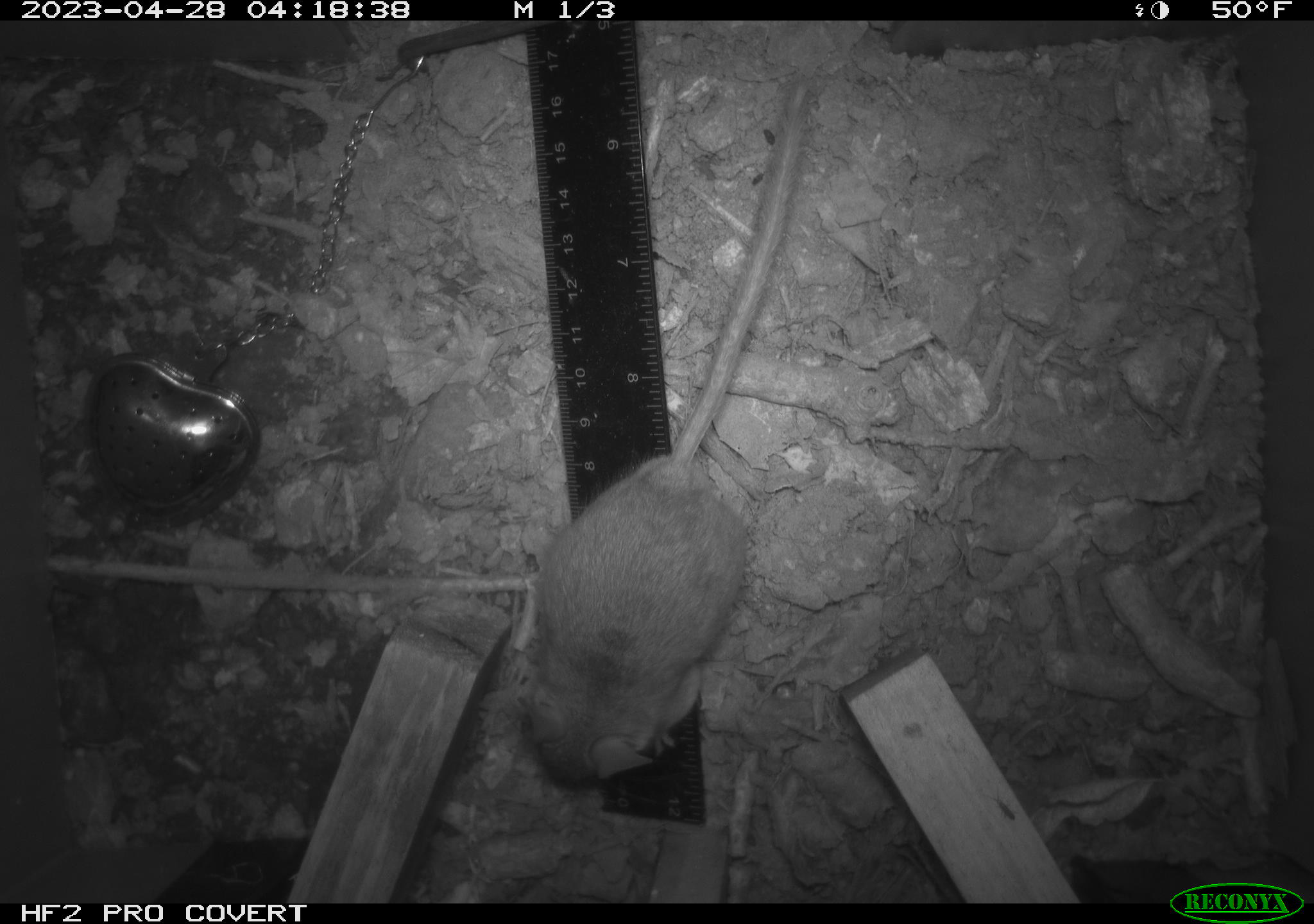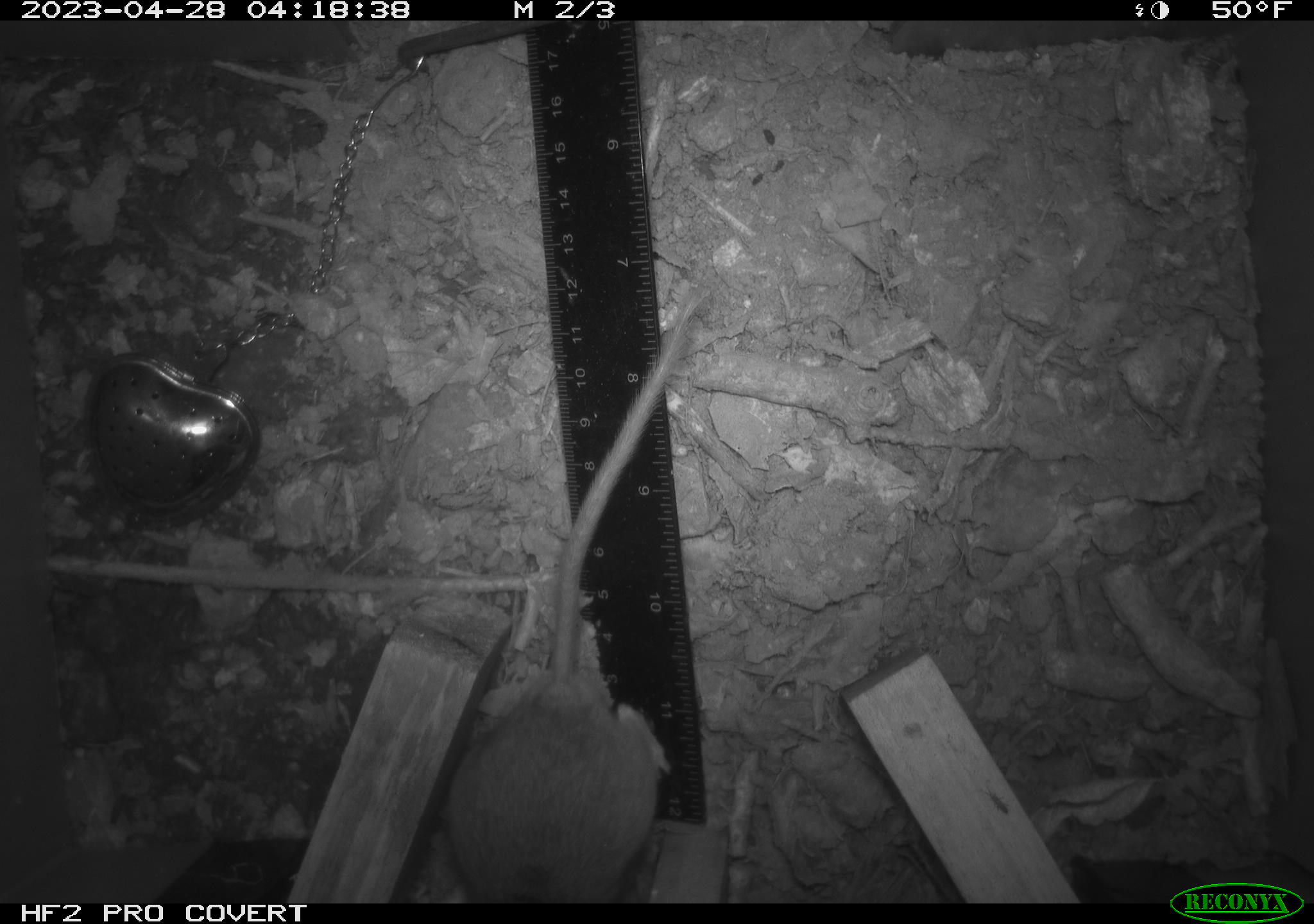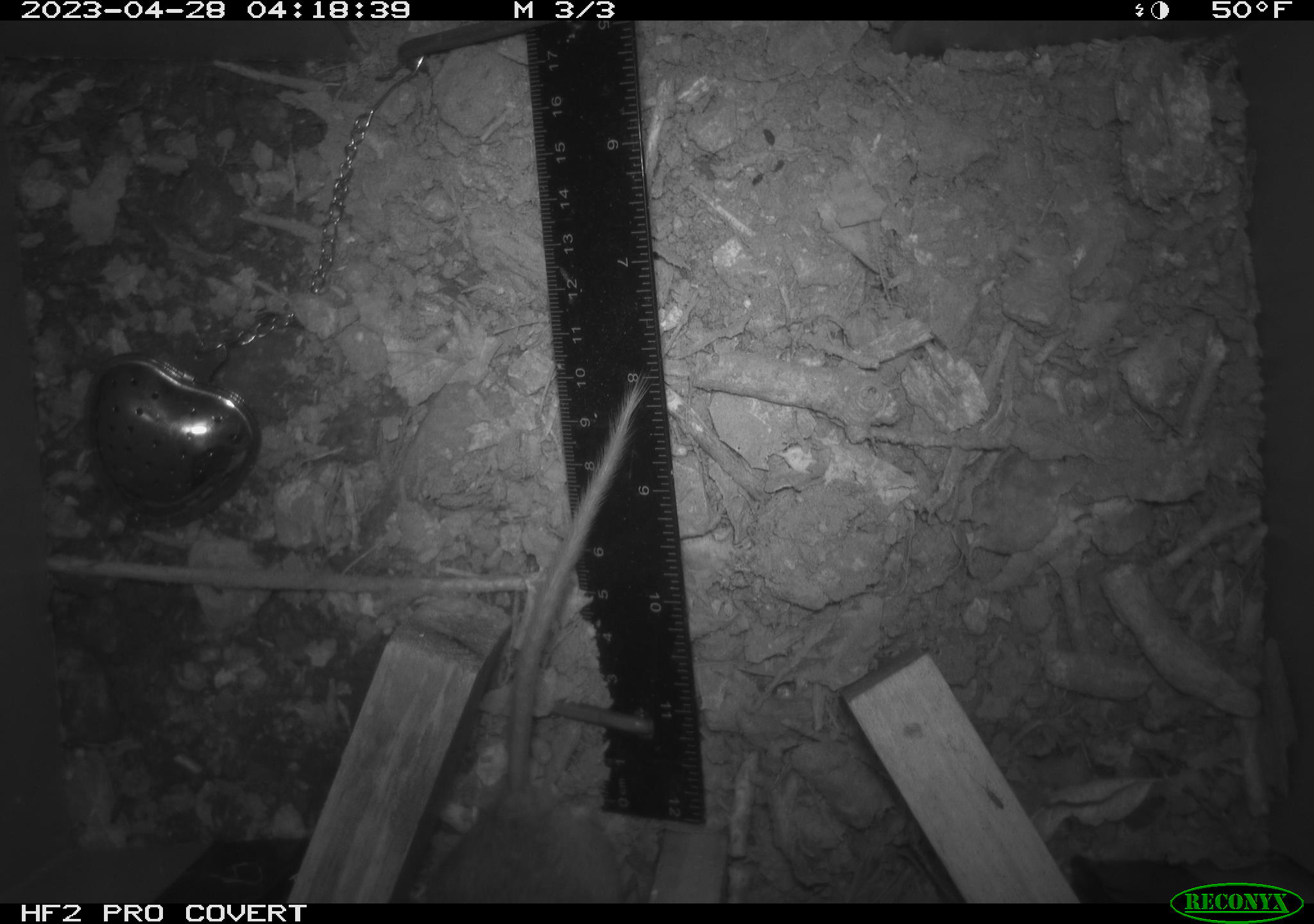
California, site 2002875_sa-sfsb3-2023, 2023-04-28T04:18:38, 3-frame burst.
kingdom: Animalia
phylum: Chordata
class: Mammalia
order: Rodentia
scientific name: Rodentia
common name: mouse species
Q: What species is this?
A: Mouse species (Rodentia).